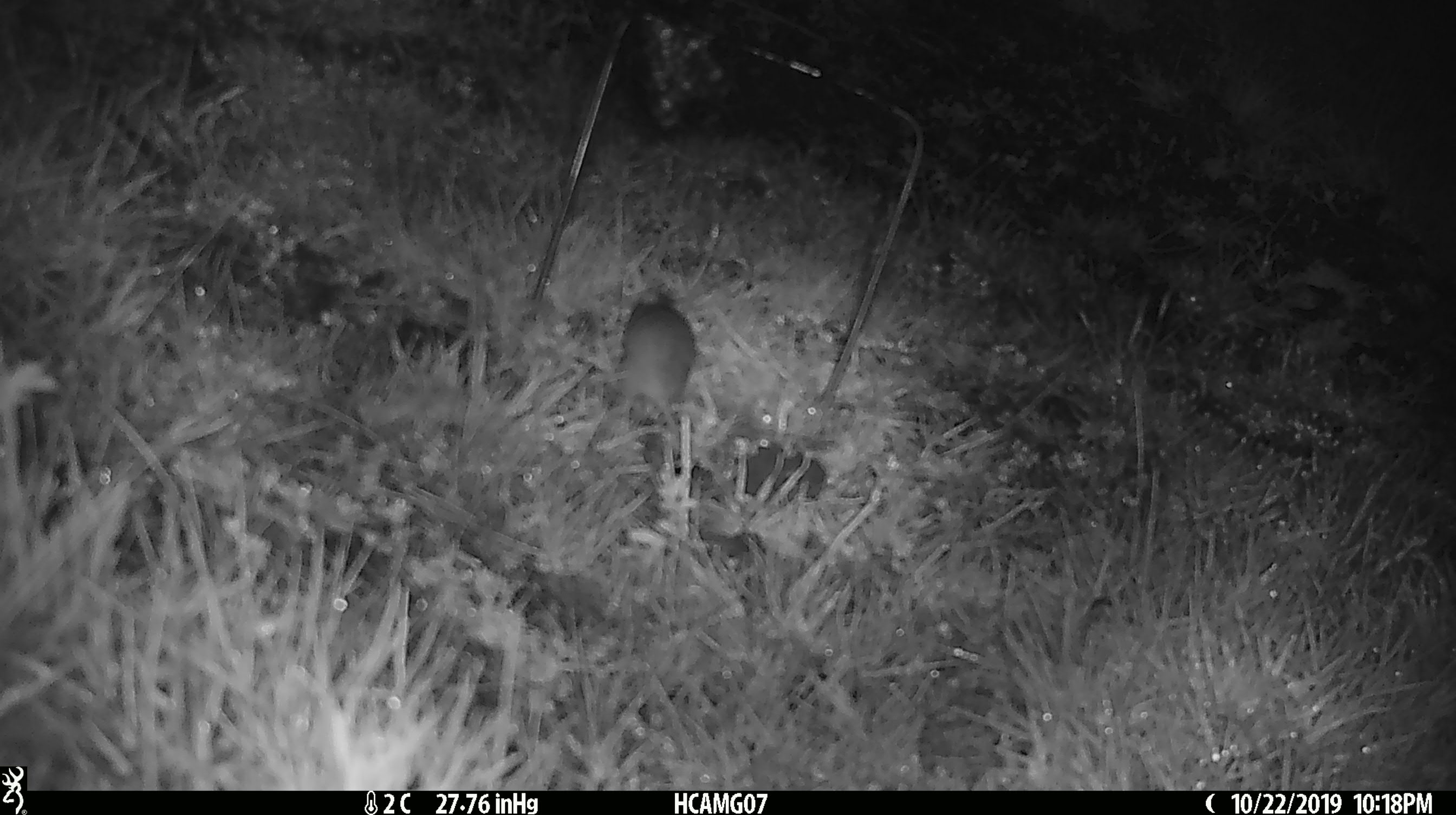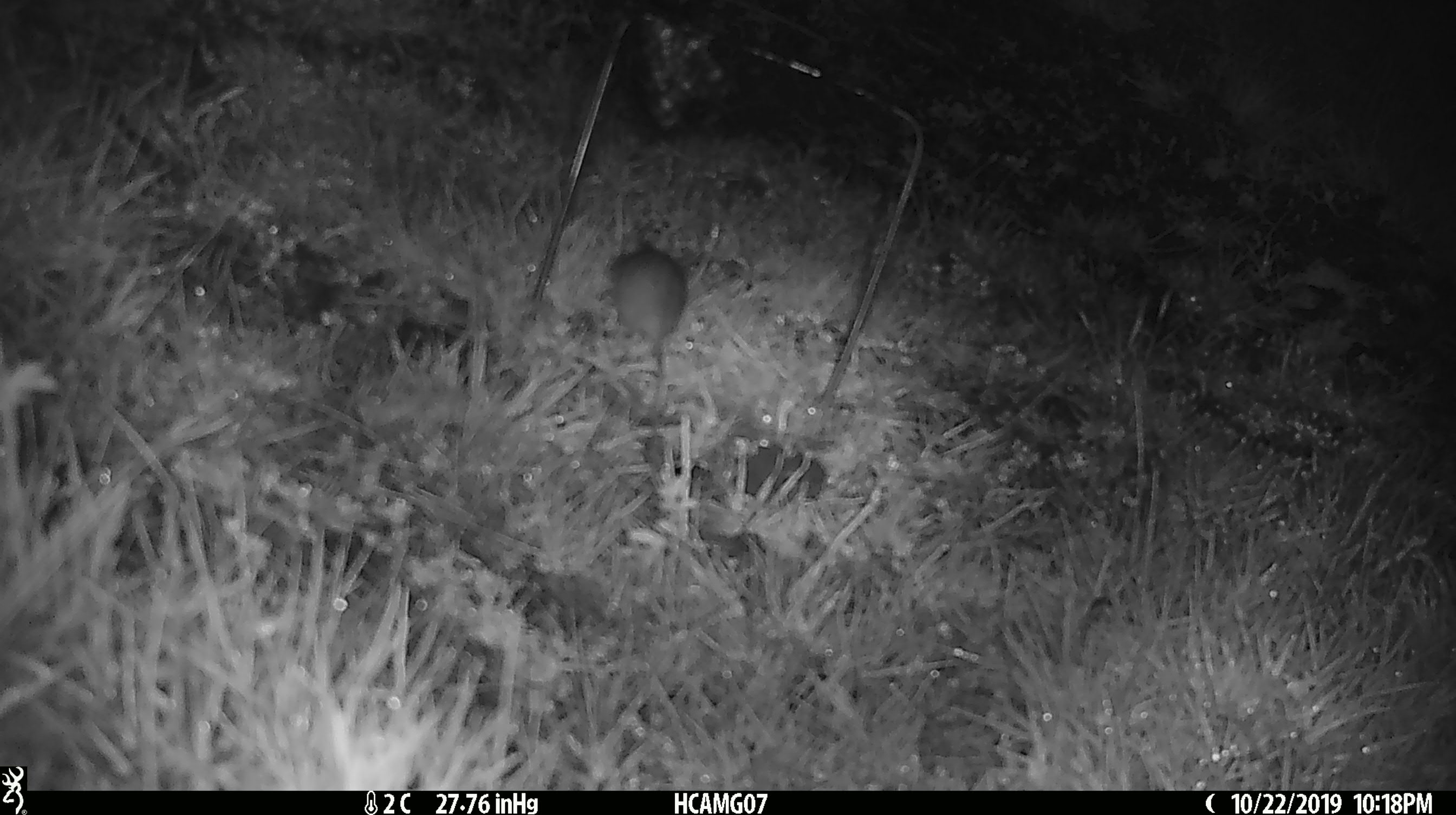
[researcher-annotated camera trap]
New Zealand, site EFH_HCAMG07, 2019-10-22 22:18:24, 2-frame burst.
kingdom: Animalia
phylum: Chordata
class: Mammalia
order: Rodentia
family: Muridae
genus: Mus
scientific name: Mus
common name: mouse